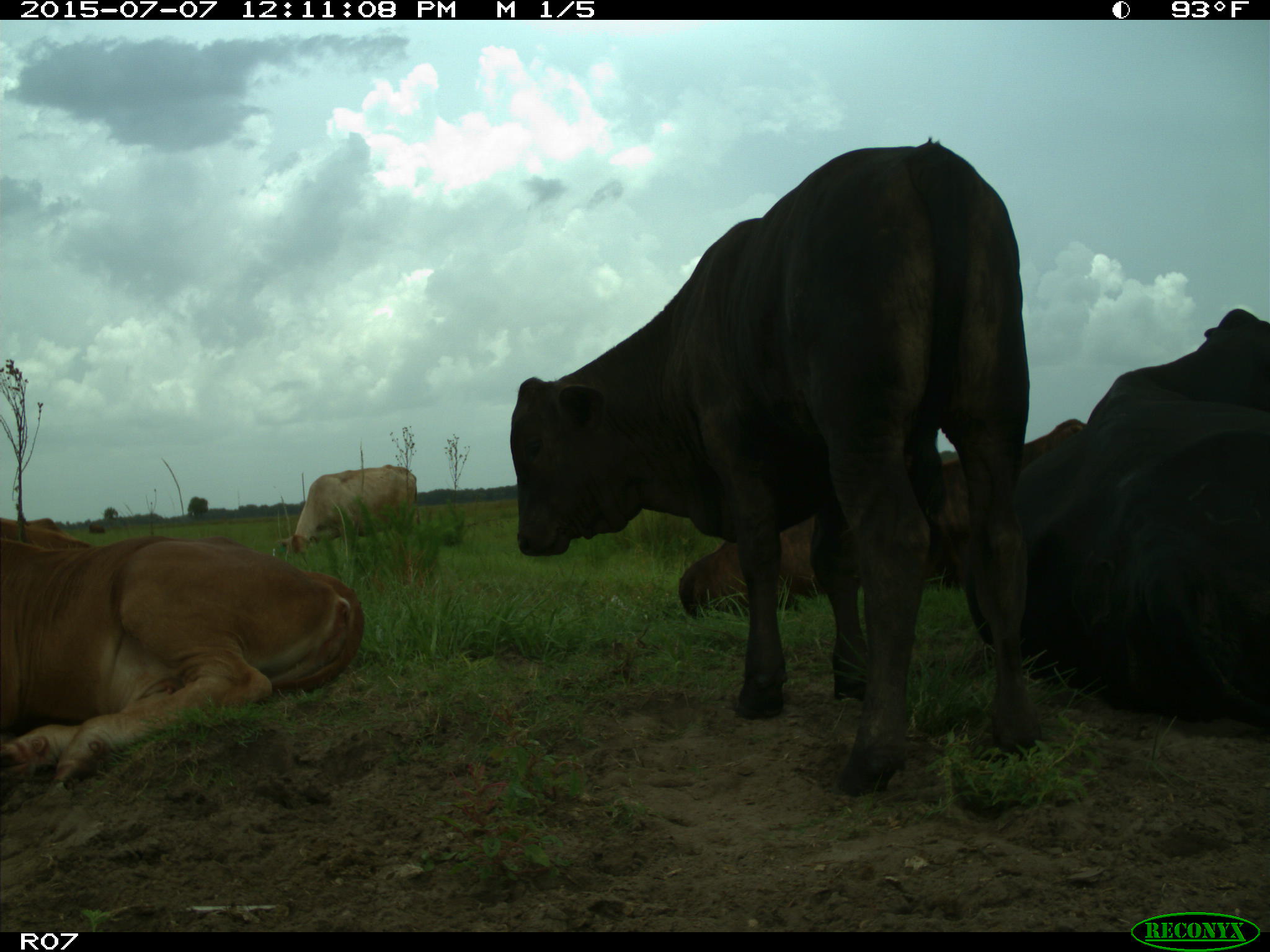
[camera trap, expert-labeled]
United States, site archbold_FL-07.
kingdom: Animalia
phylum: Chordata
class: Mammalia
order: Artiodactyla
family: Bovidae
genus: Bos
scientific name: Bos taurus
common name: domestic cow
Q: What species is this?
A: Bos taurus (domestic cow).